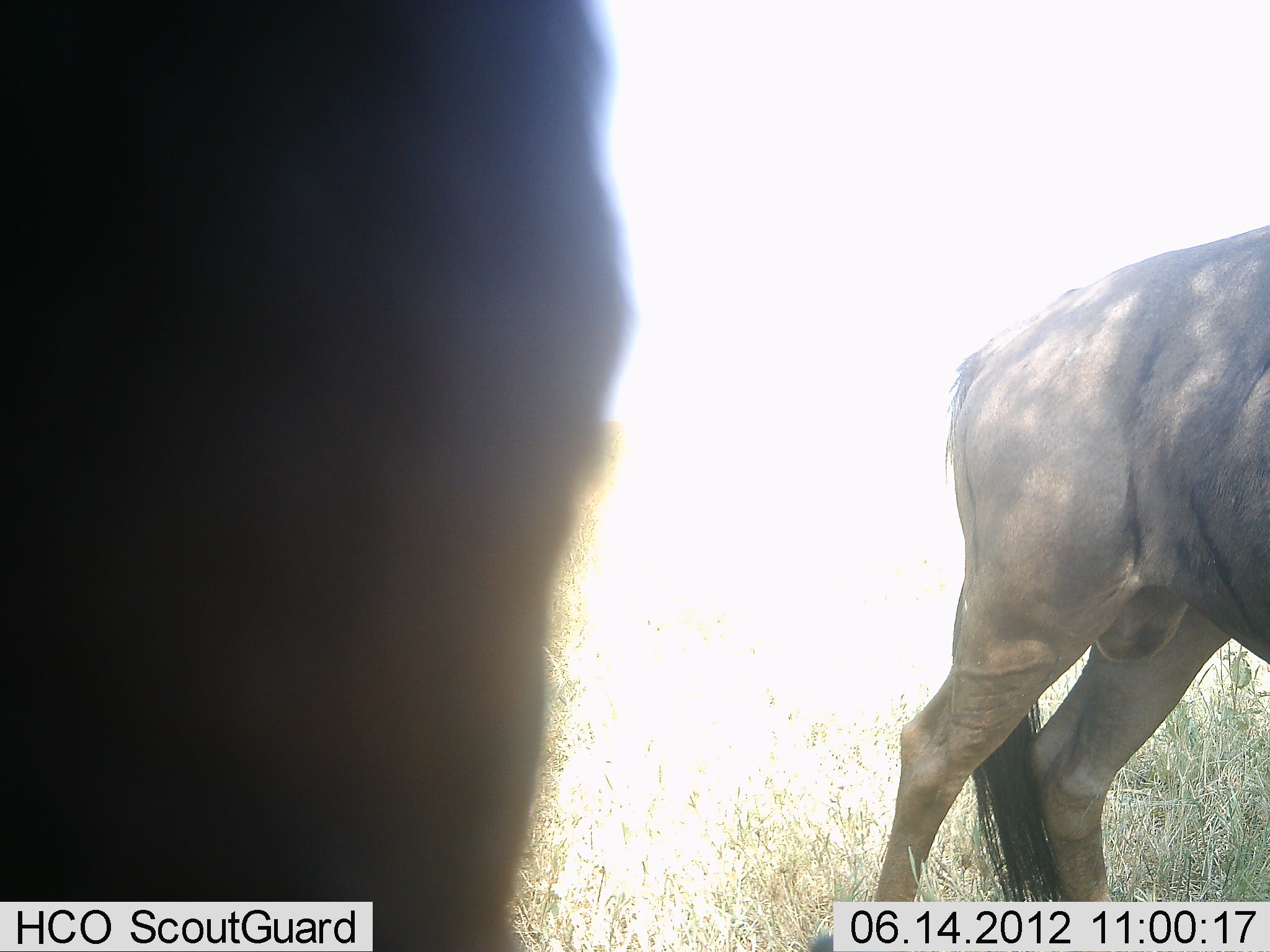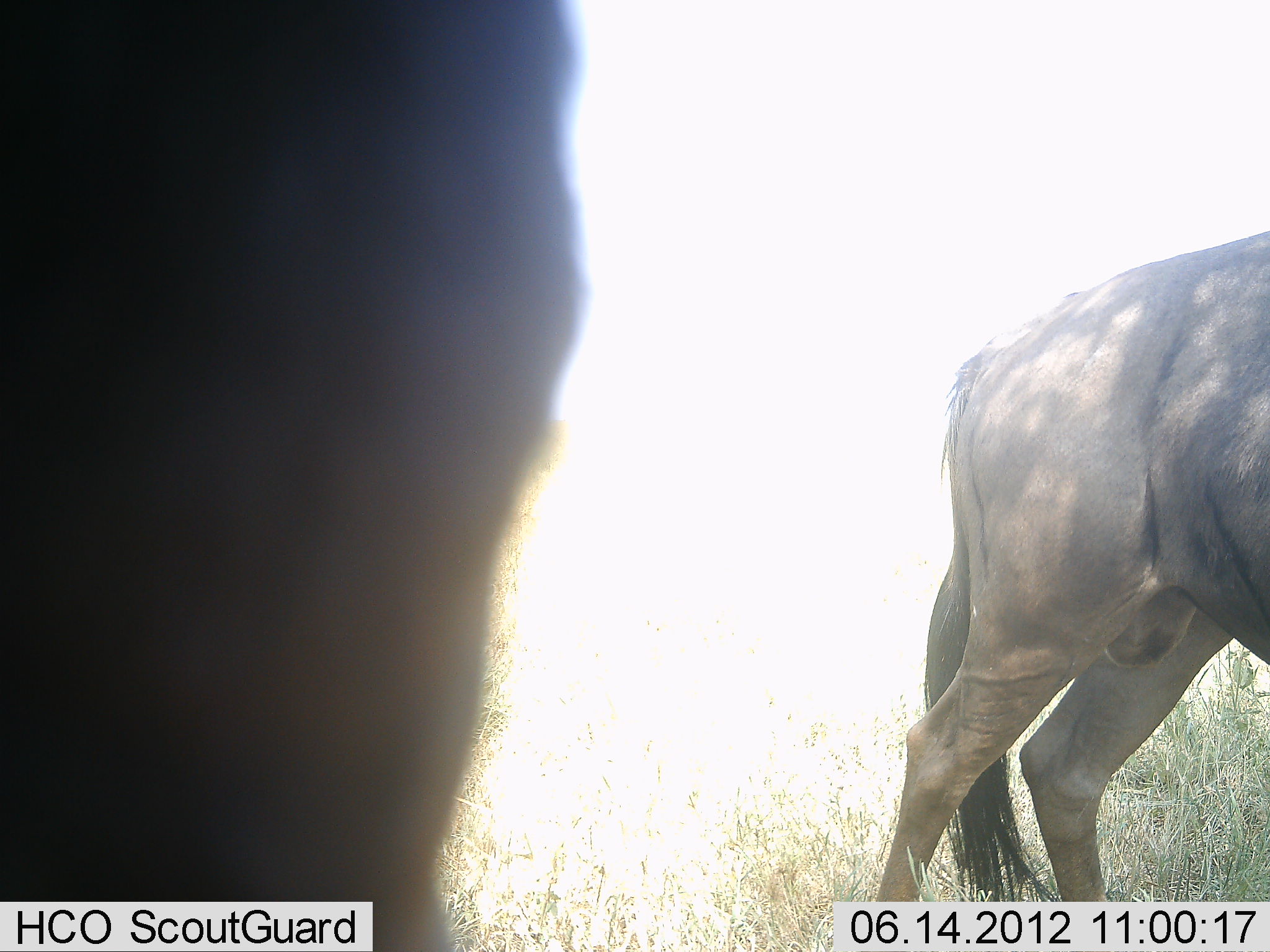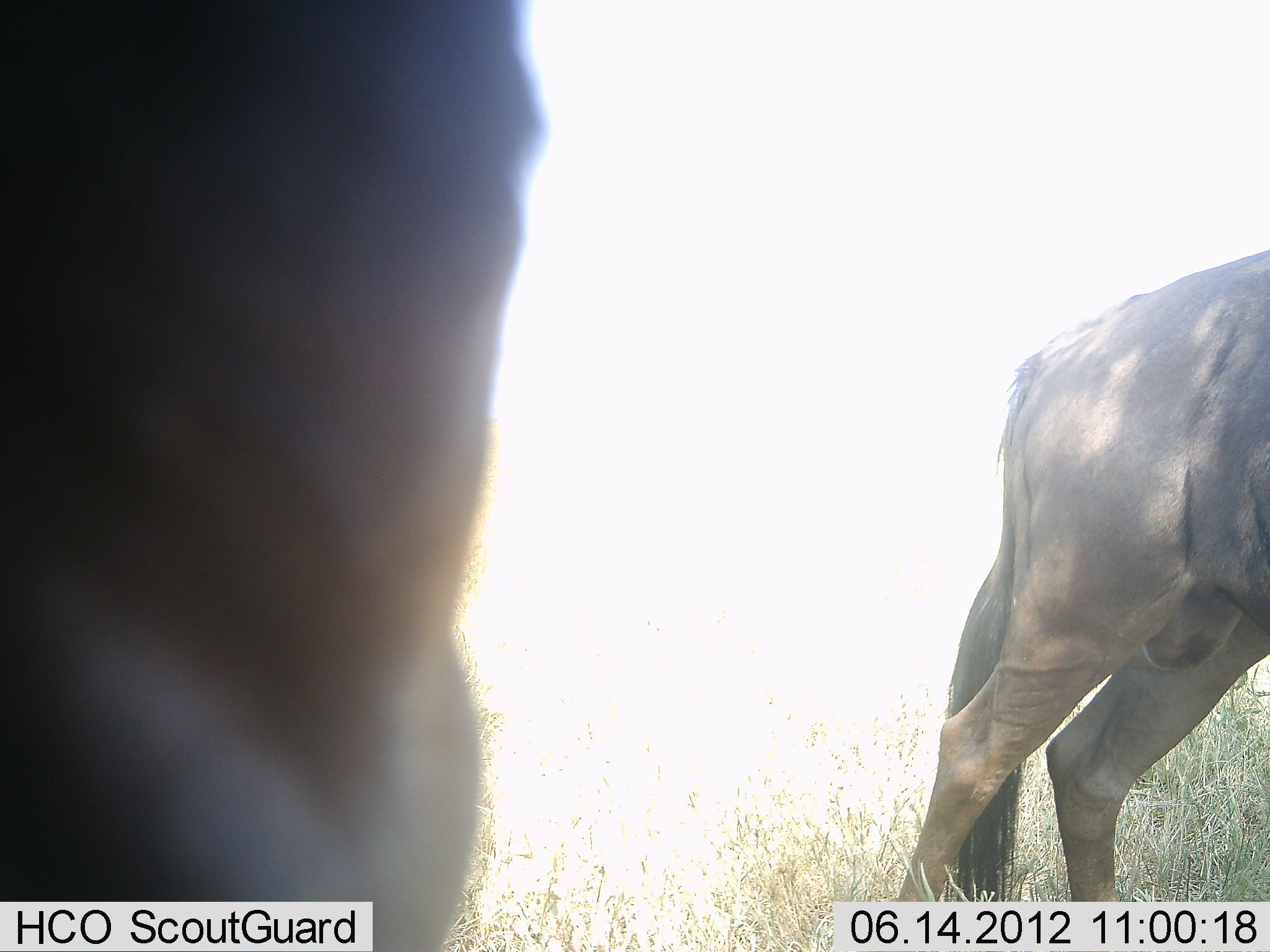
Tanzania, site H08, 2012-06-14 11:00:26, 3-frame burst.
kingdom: Animalia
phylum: Chordata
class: Mammalia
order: Artiodactyla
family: Bovidae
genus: Connochaetes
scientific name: Connochaetes taurinus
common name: blue wildebeest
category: wildebeest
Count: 2.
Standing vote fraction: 90%.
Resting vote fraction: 0%.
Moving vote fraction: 10%.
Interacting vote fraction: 0%.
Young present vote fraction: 0%.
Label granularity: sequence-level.